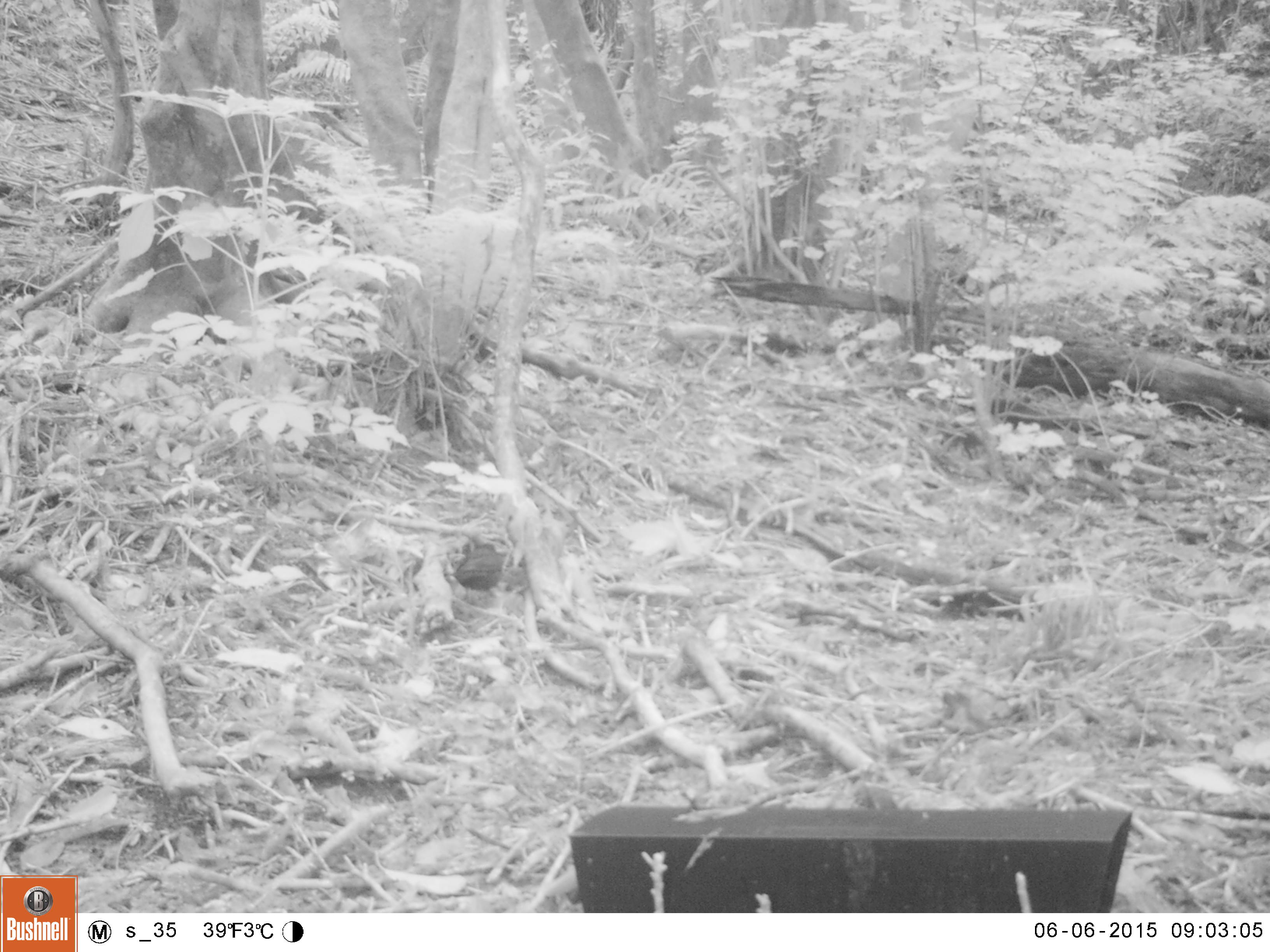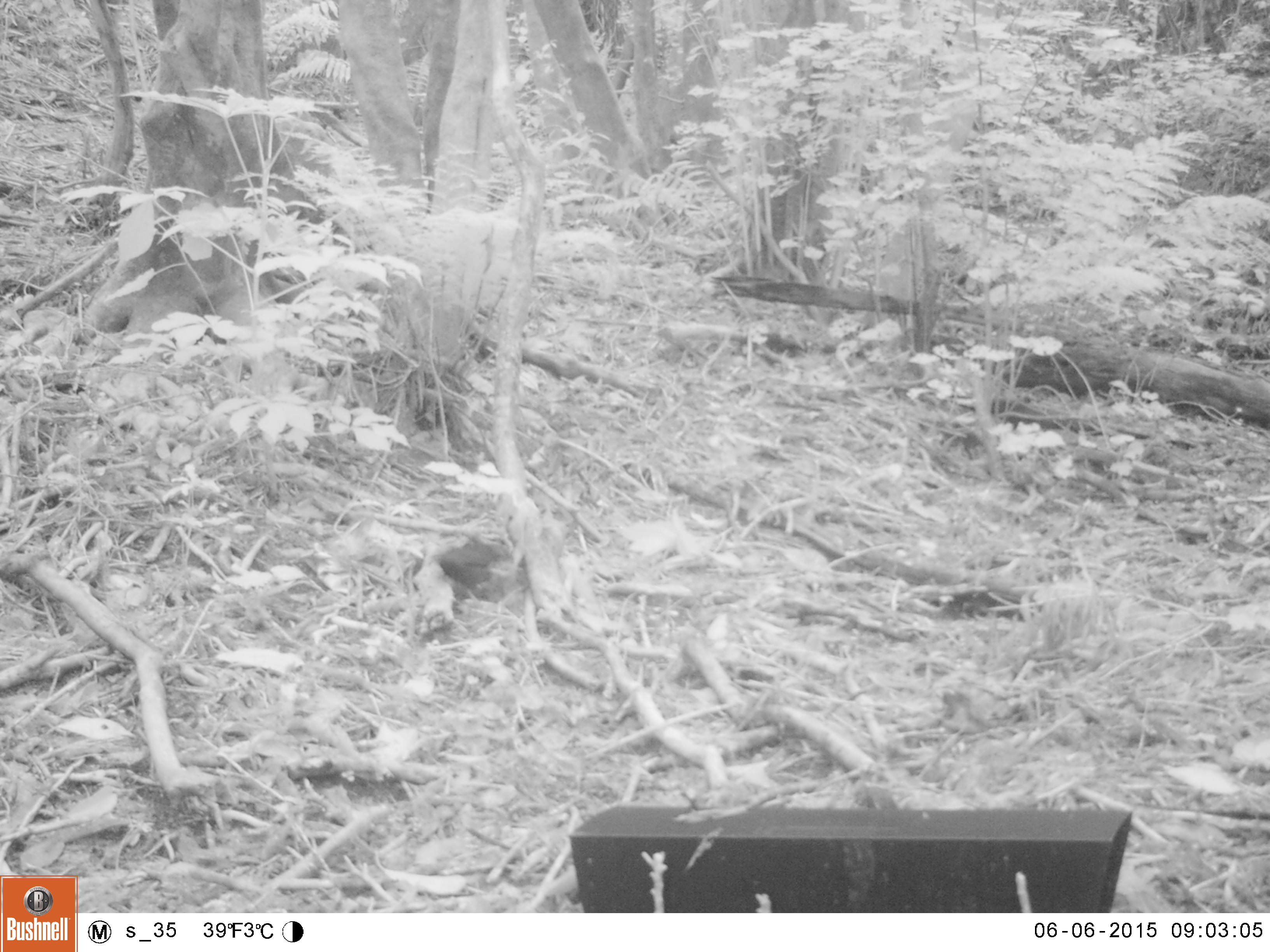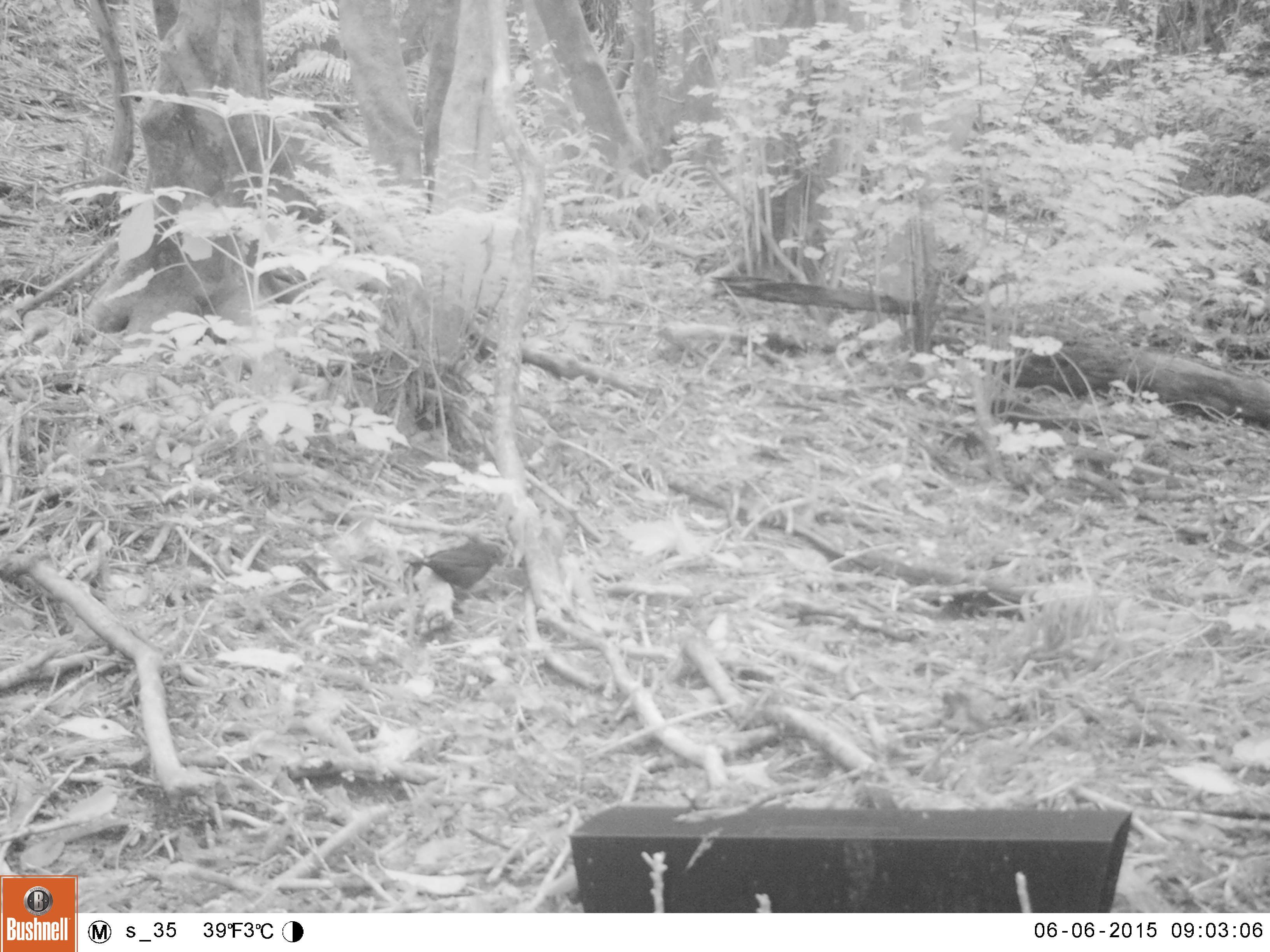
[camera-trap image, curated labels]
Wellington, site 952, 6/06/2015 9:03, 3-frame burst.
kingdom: Animalia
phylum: Chordata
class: Aves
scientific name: Aves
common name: bird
Bird (Aves).